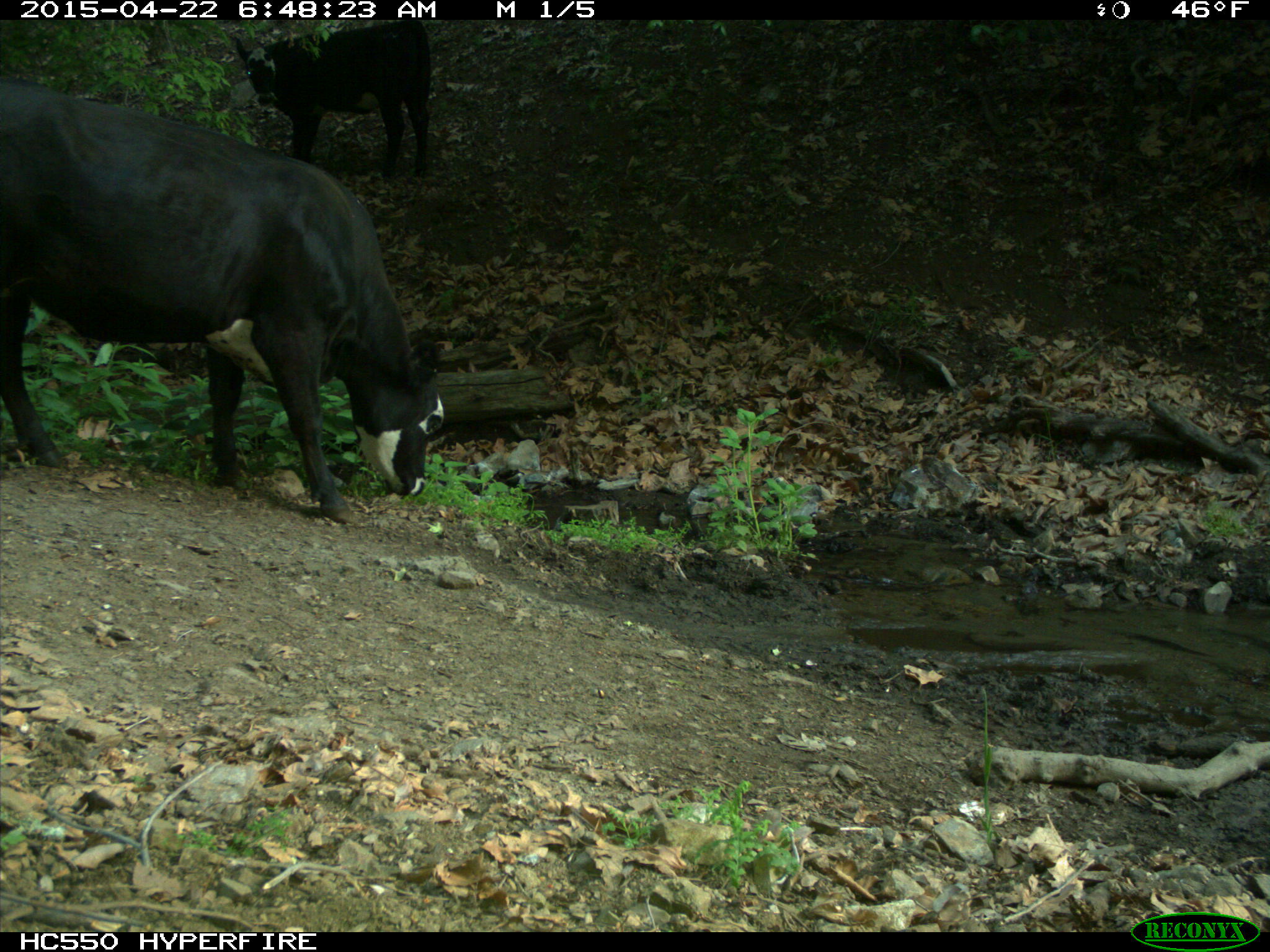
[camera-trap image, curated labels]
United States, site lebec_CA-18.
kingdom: Animalia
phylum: Chordata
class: Mammalia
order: Artiodactyla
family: Bovidae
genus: Bos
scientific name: Bos taurus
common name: domestic cow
Bos taurus (domestic cow).